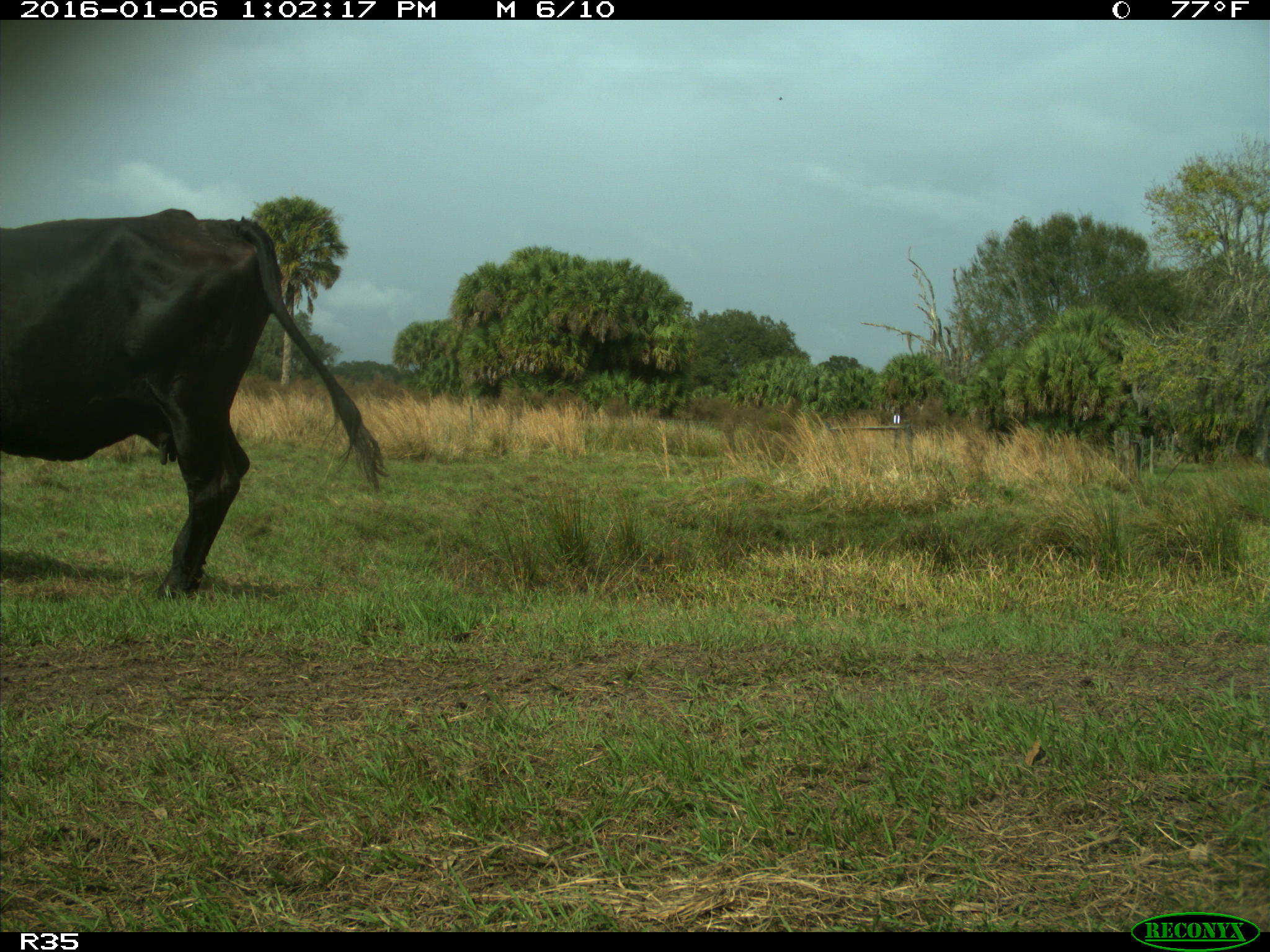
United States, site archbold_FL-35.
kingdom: Animalia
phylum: Chordata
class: Mammalia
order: Artiodactyla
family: Bovidae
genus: Bos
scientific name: Bos taurus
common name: domestic cow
Bos taurus (domestic cow).